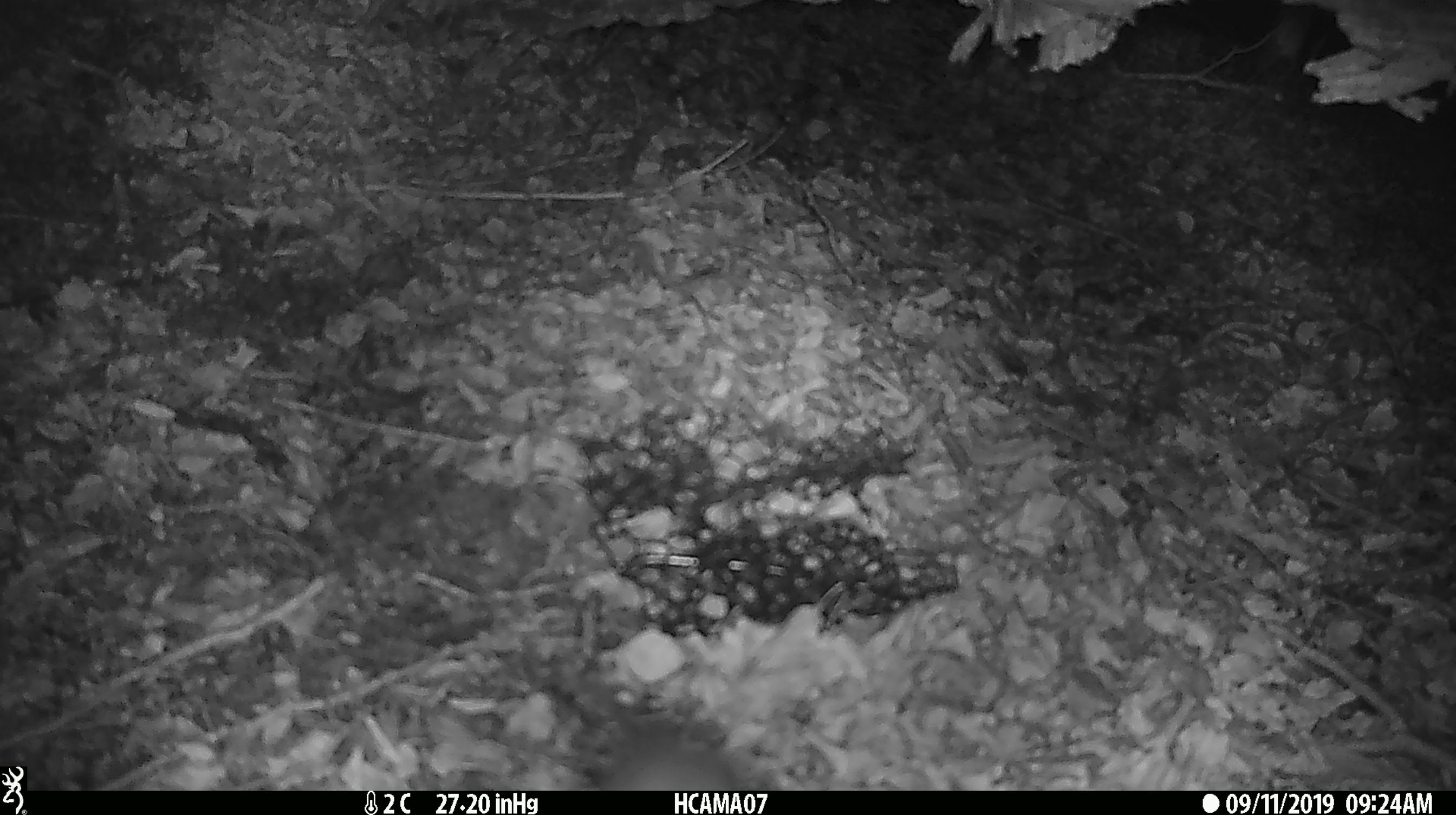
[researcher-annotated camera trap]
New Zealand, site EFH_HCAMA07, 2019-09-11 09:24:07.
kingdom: Animalia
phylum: Chordata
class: Mammalia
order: Rodentia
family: Muridae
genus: Mus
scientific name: Mus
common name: mouse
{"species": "mouse (Mus)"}